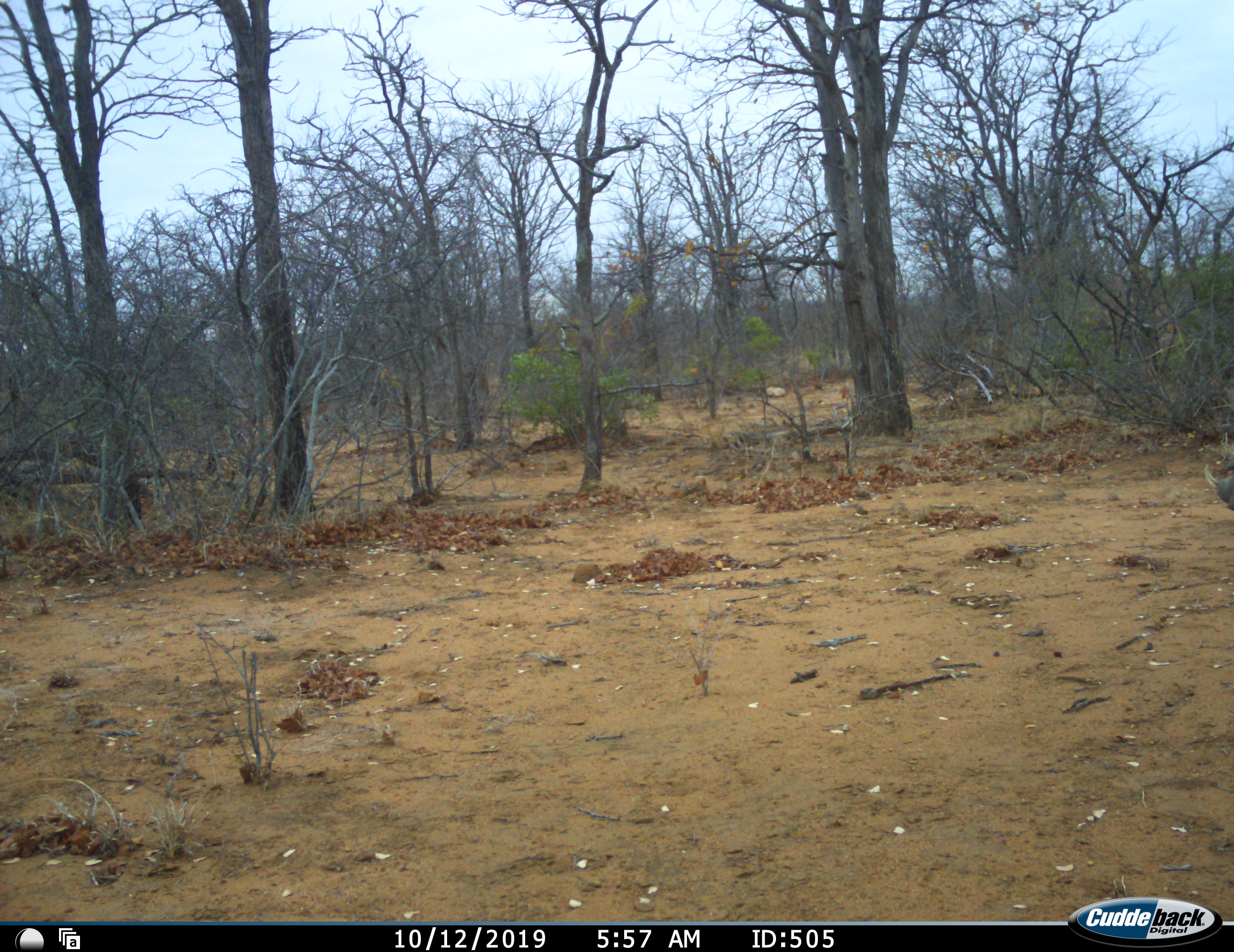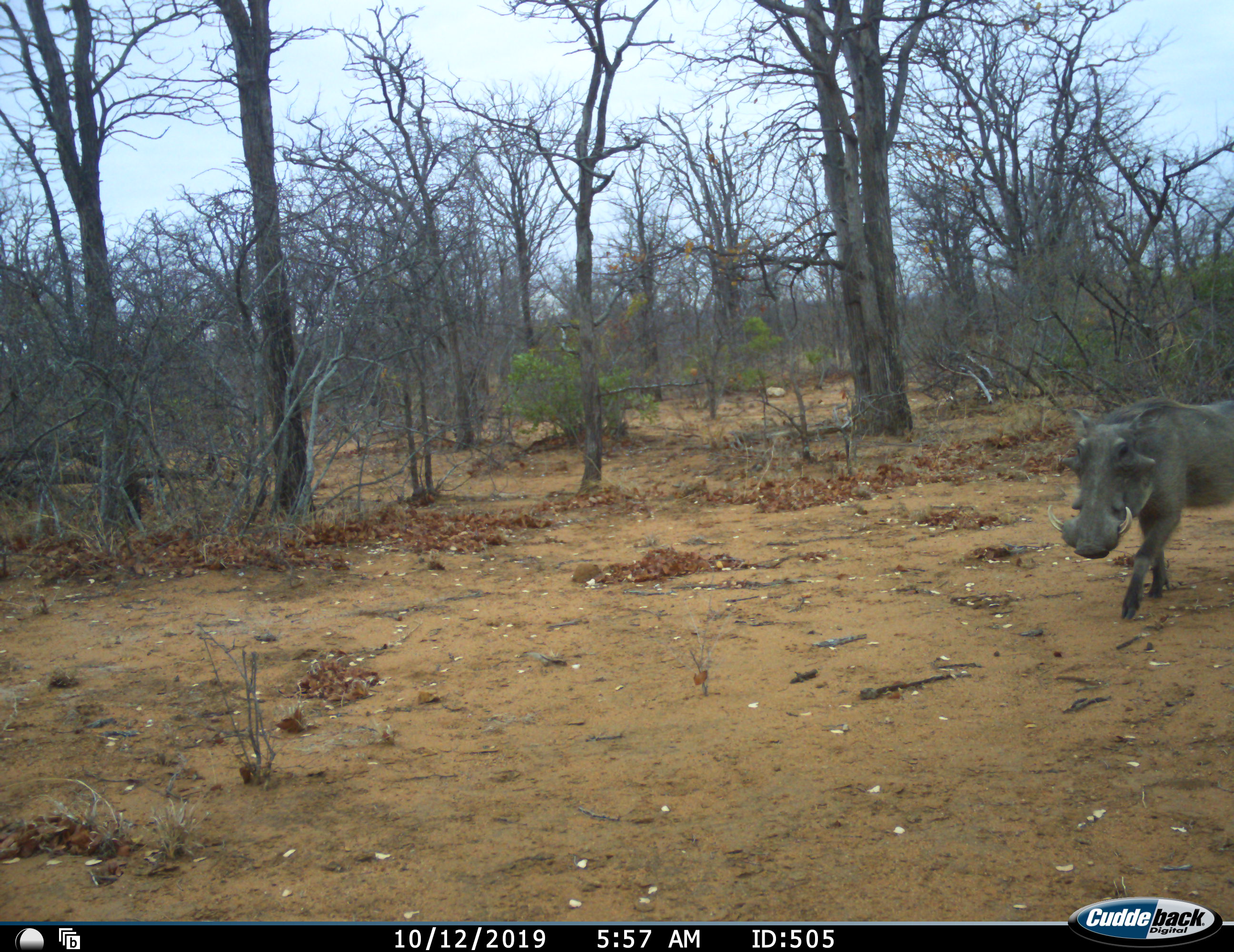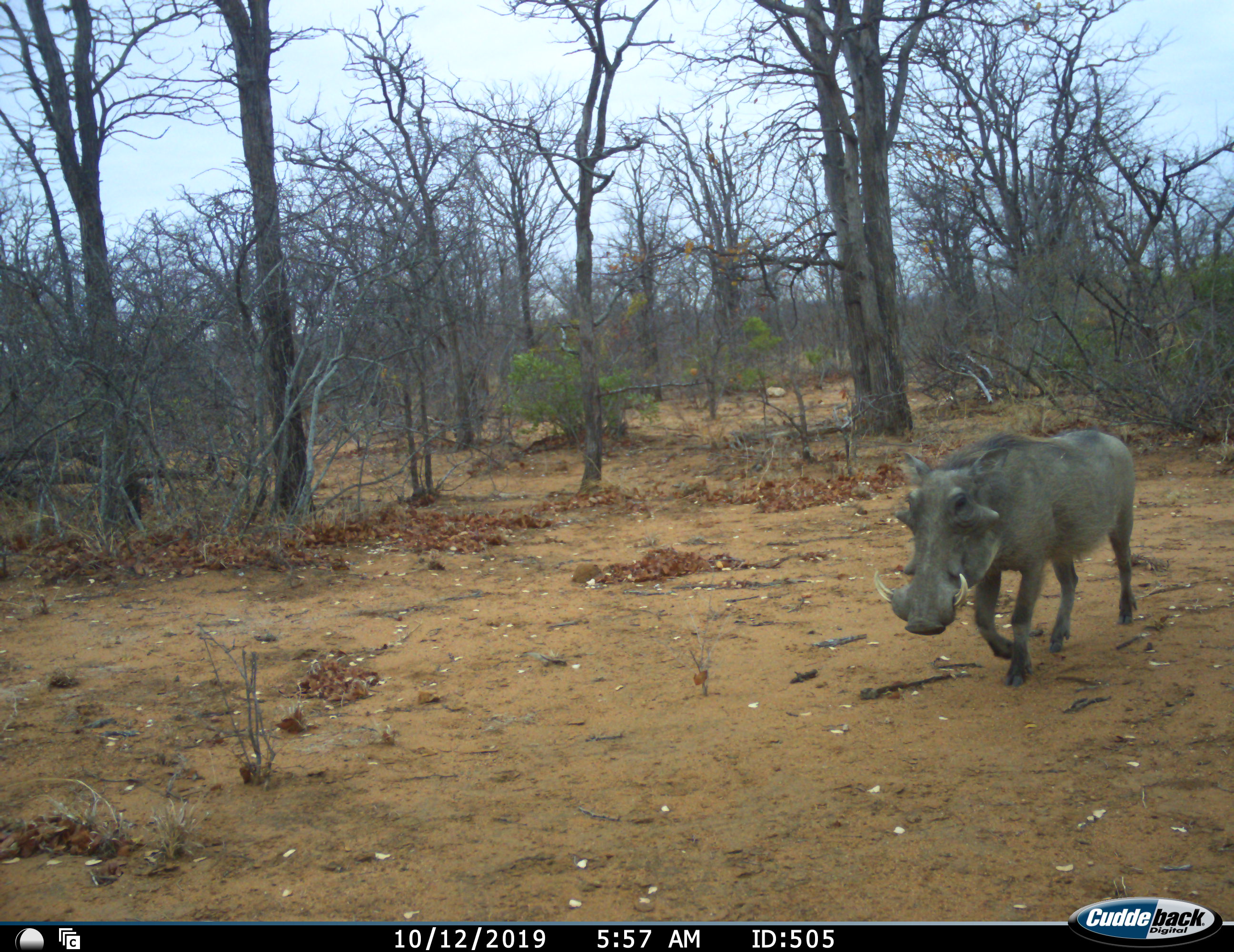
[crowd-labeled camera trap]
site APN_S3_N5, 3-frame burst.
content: unidentified animal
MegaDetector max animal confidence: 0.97